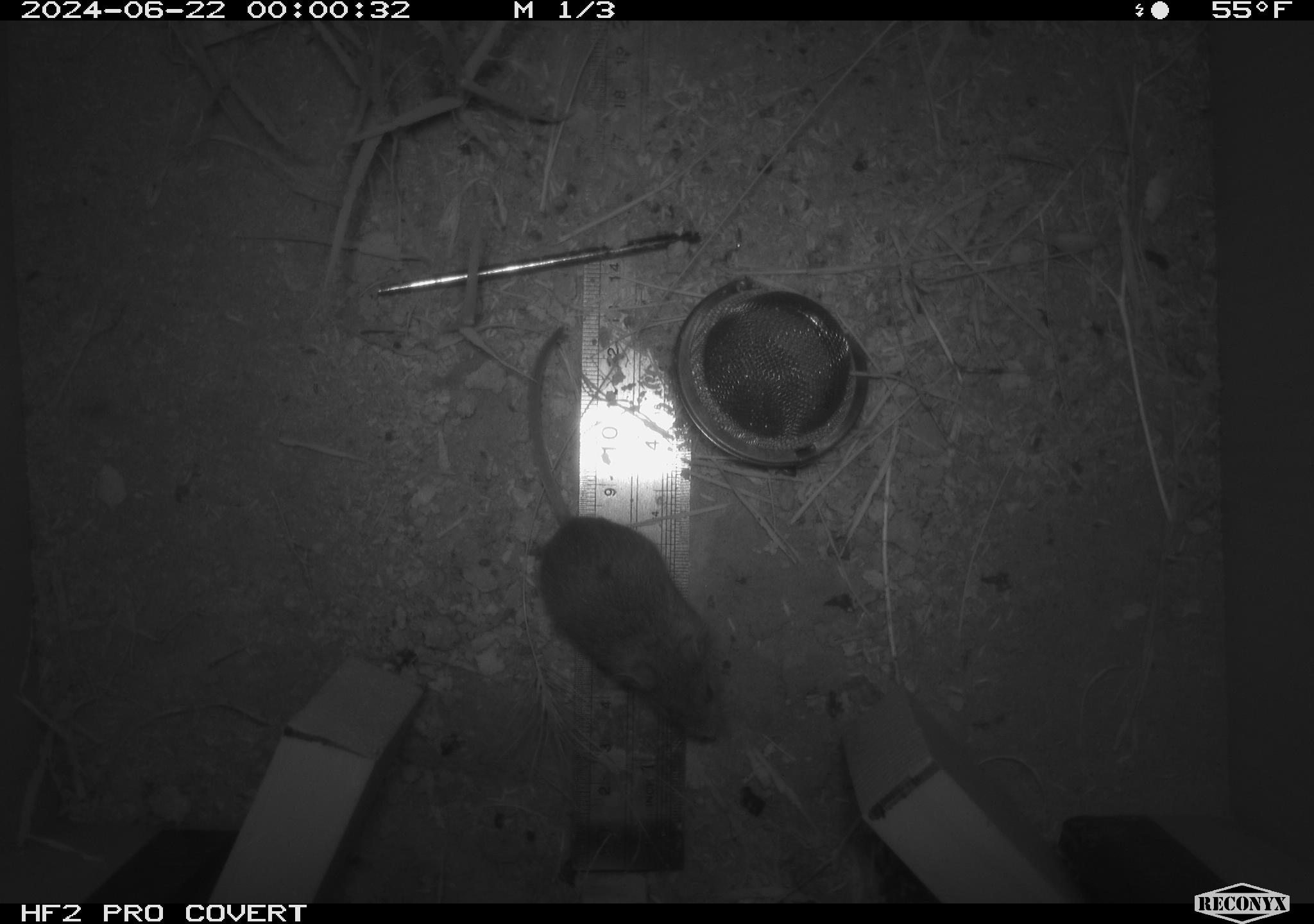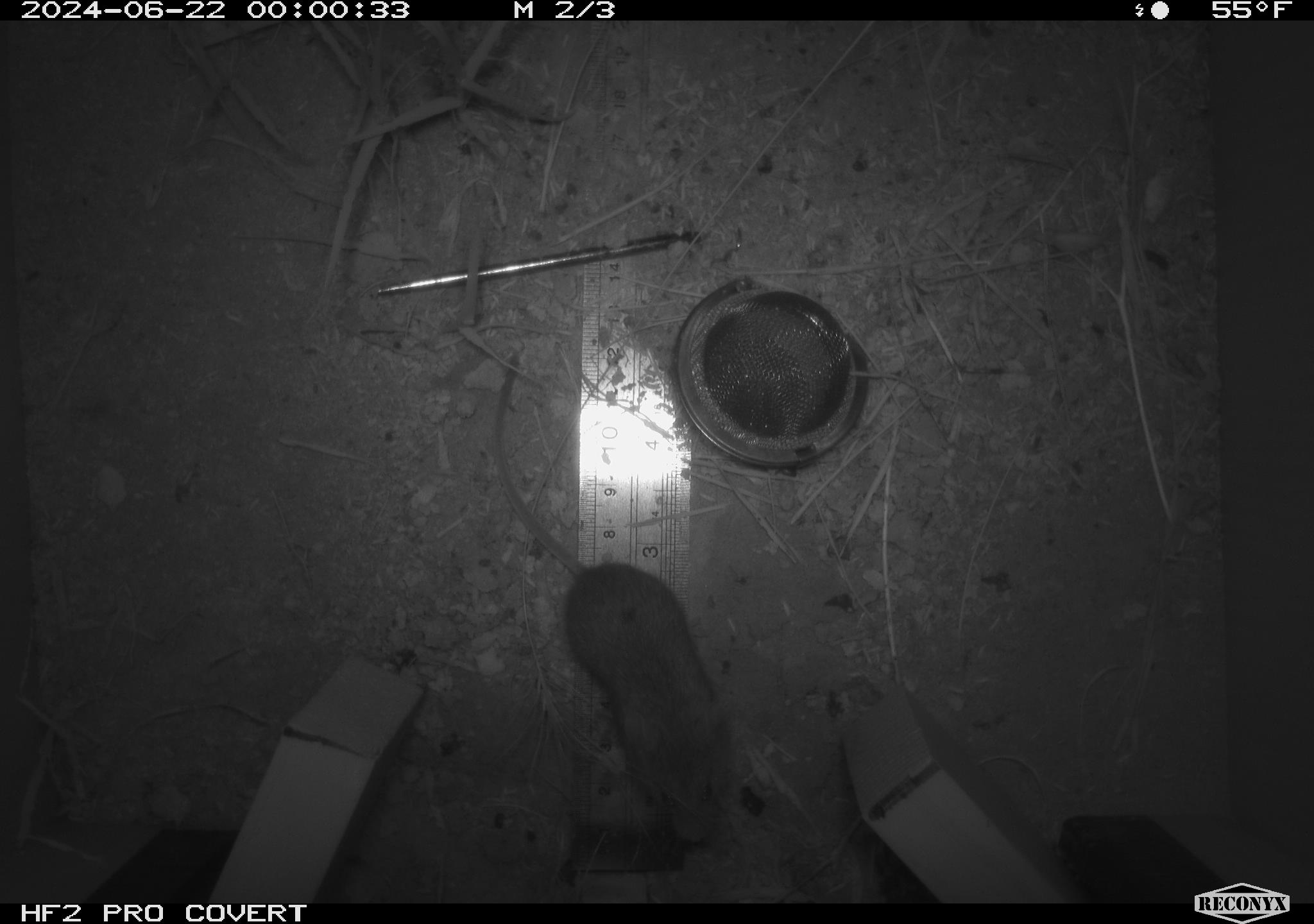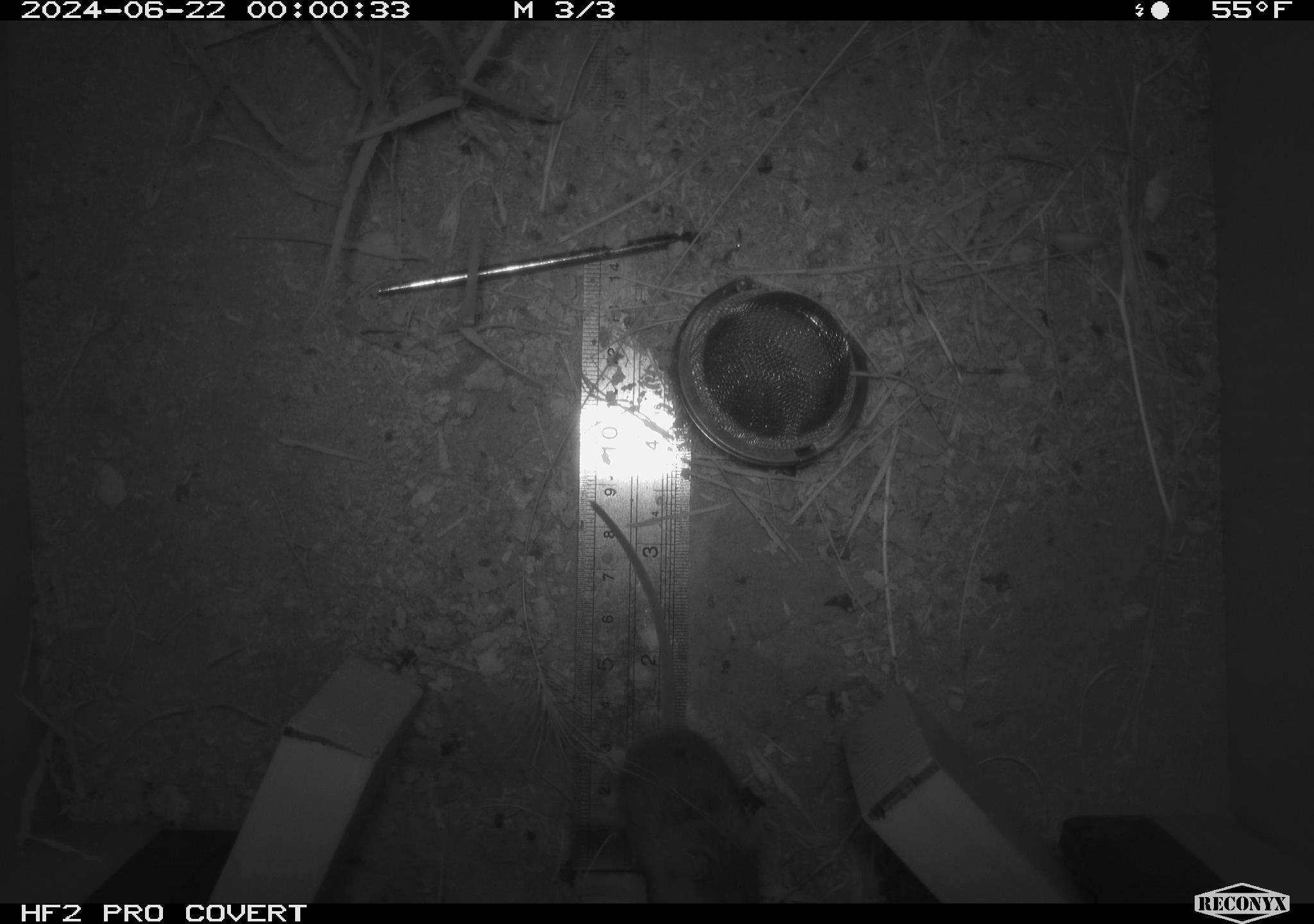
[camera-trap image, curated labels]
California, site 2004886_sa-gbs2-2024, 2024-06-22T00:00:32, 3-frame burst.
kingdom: Animalia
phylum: Chordata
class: Mammalia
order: Rodentia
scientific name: Rodentia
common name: mouse species